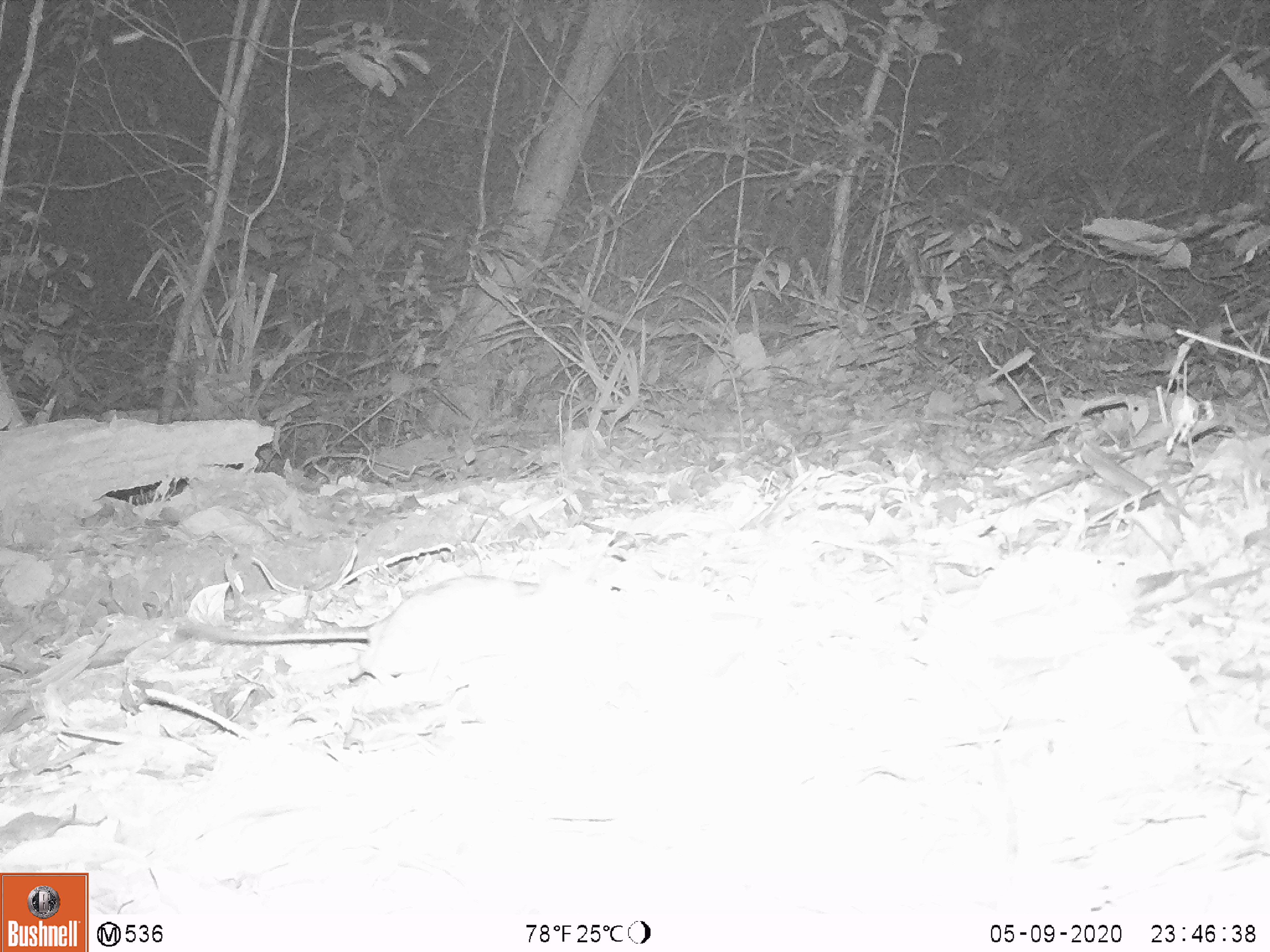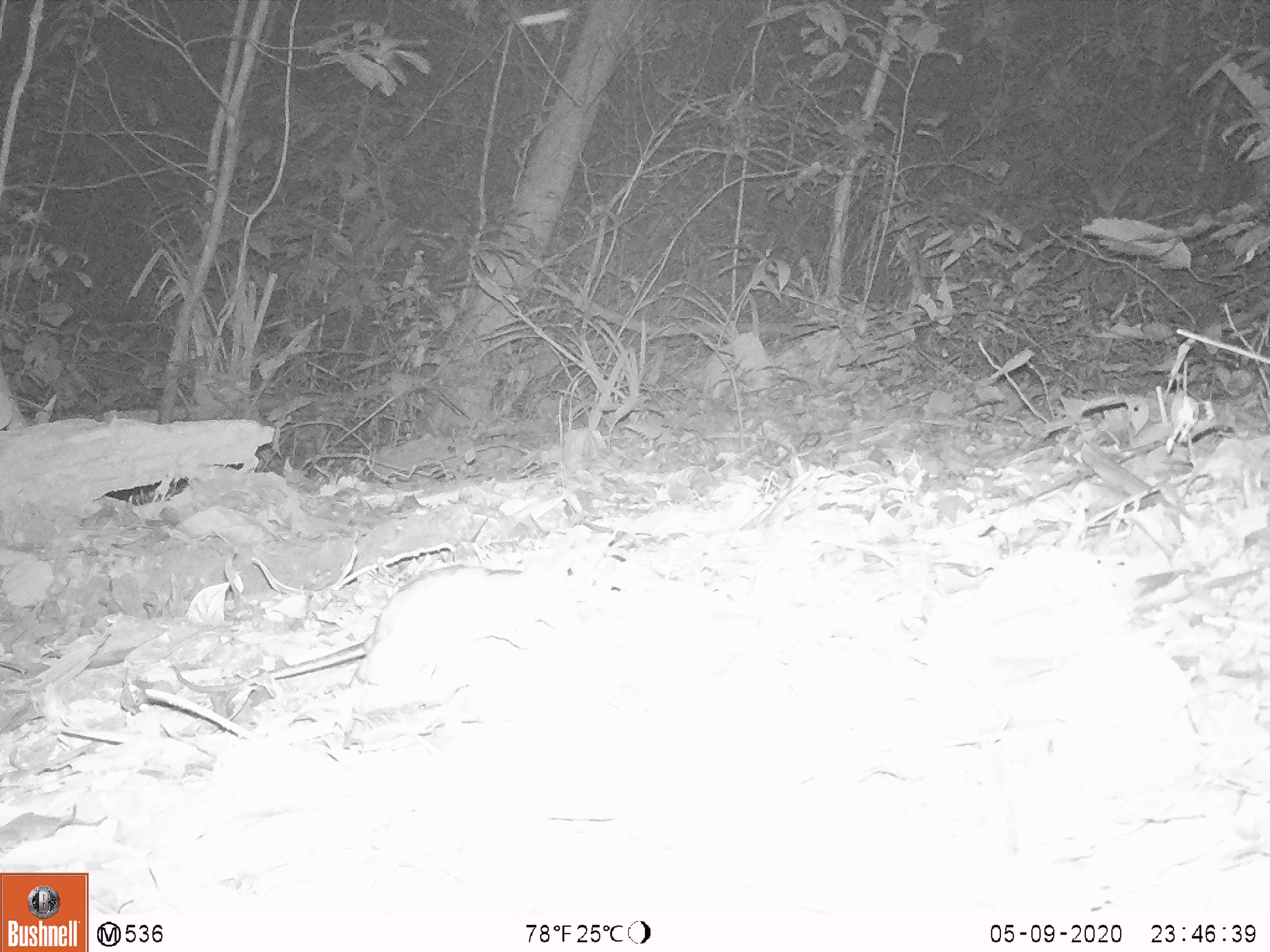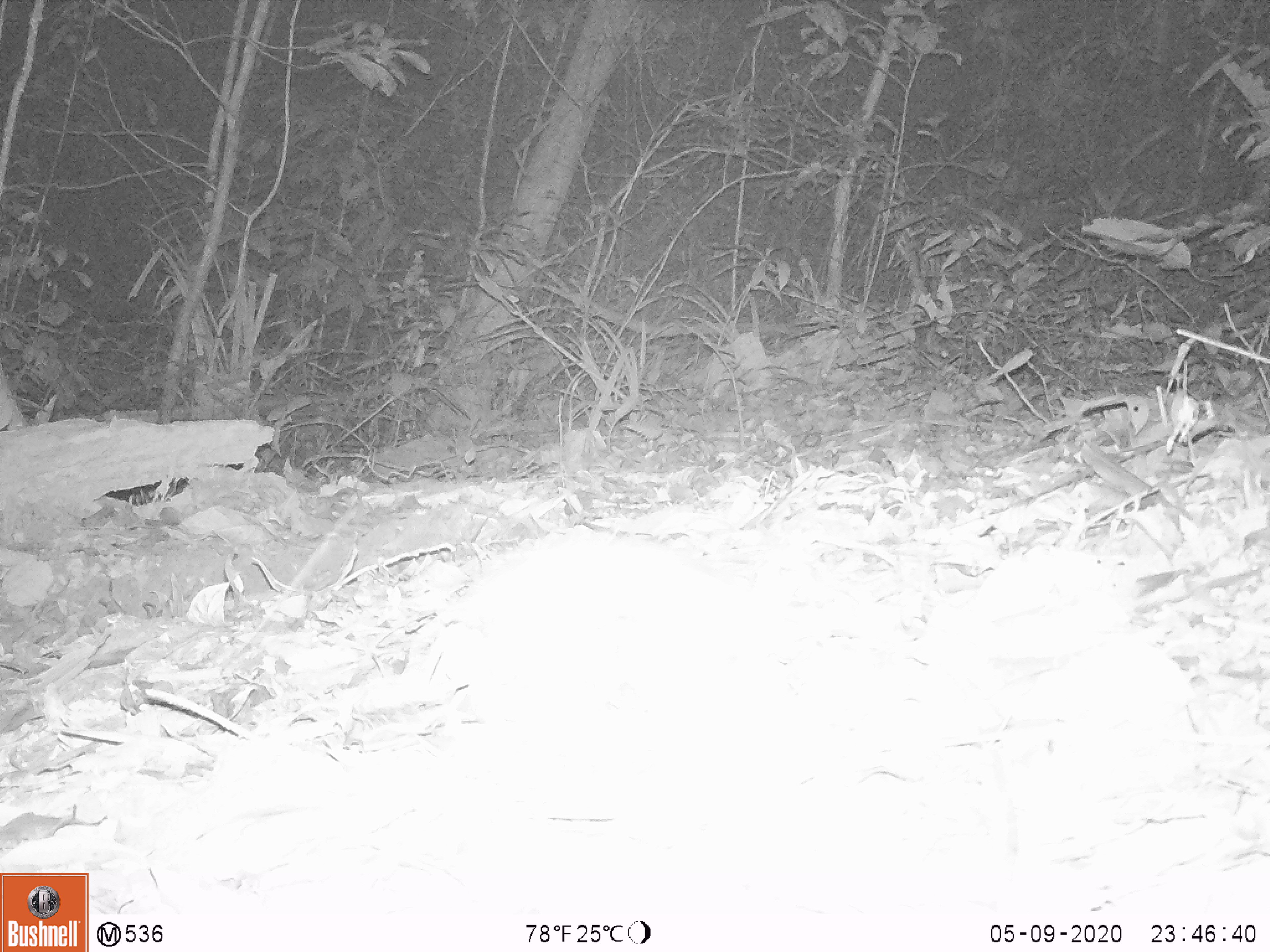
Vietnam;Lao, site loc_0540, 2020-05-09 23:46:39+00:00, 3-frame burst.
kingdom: Animalia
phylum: Chordata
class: Mammalia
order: Rodentia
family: Muridae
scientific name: Muridae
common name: old-world mice and rats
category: unidentified murid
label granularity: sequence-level